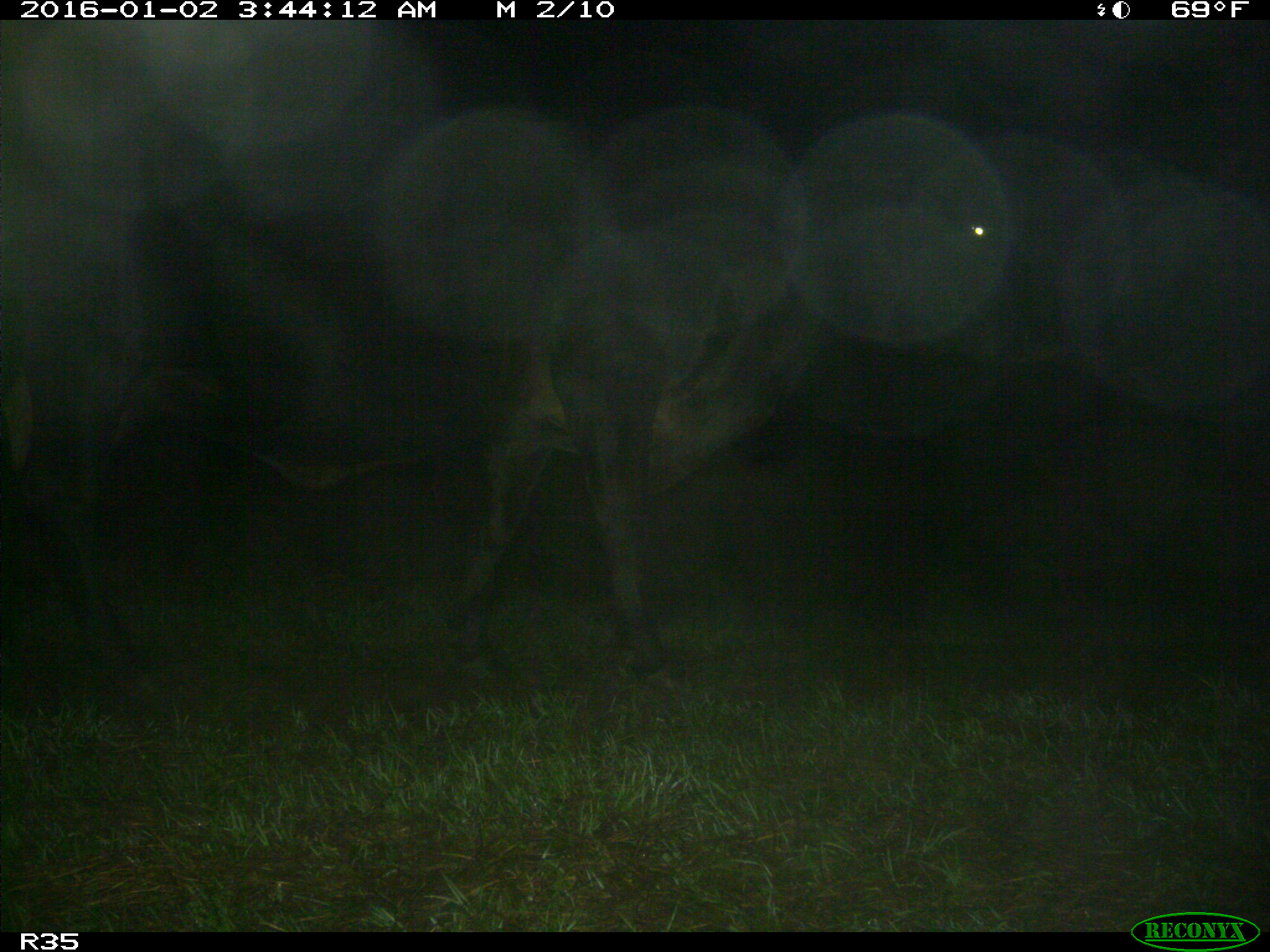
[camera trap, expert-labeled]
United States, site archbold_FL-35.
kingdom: Animalia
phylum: Chordata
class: Mammalia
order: Artiodactyla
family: Bovidae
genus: Bos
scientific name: Bos taurus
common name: domestic cow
Bos taurus (domestic cow).